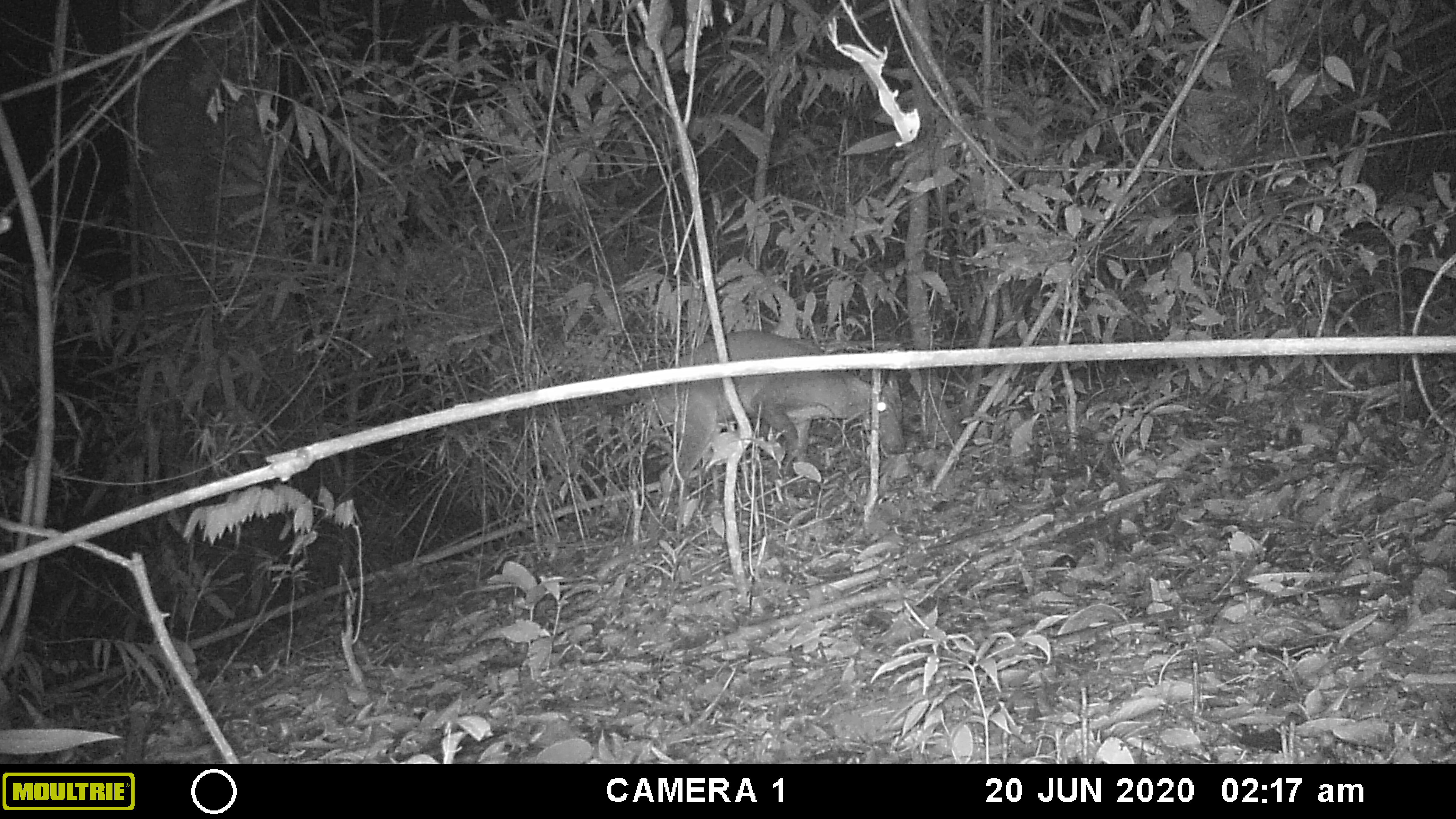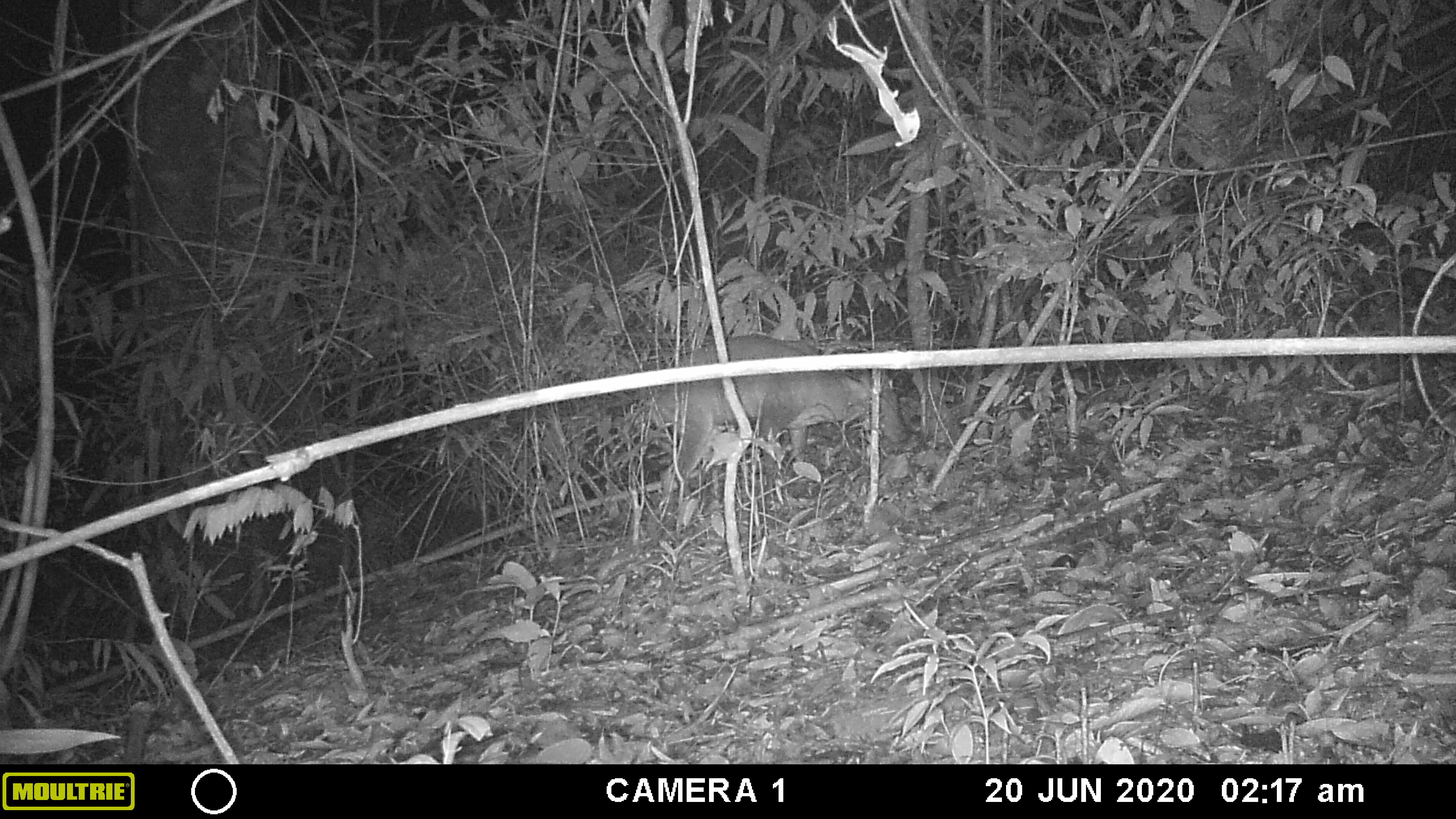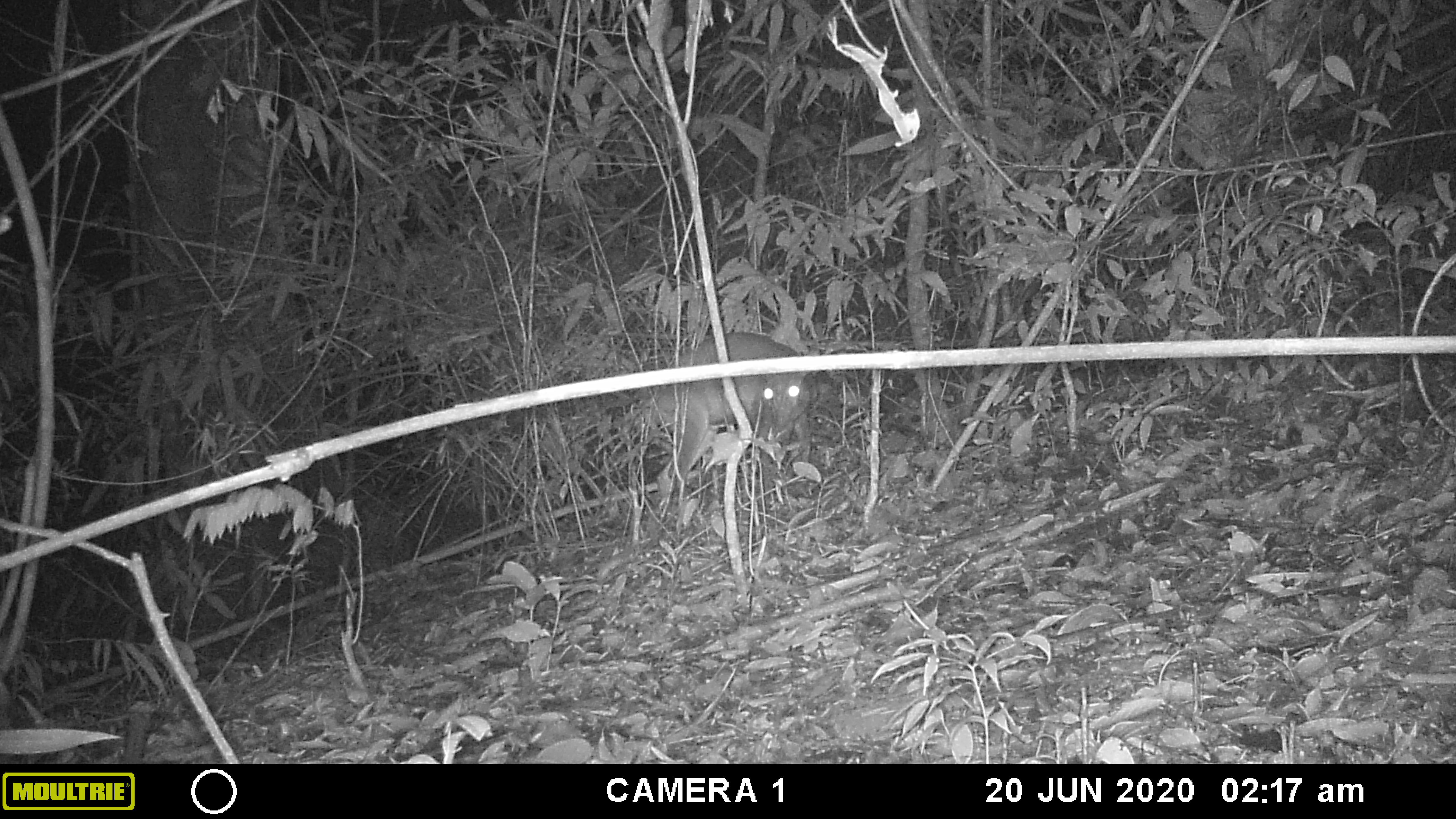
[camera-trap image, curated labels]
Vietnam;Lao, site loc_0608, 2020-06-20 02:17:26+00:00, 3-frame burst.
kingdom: Animalia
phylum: Chordata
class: Mammalia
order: Artiodactyla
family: Cervidae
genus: Muntiacus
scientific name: Muntiacus rooseveltorum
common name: roosevelt's muntjac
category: roosevelts muntjac group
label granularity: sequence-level